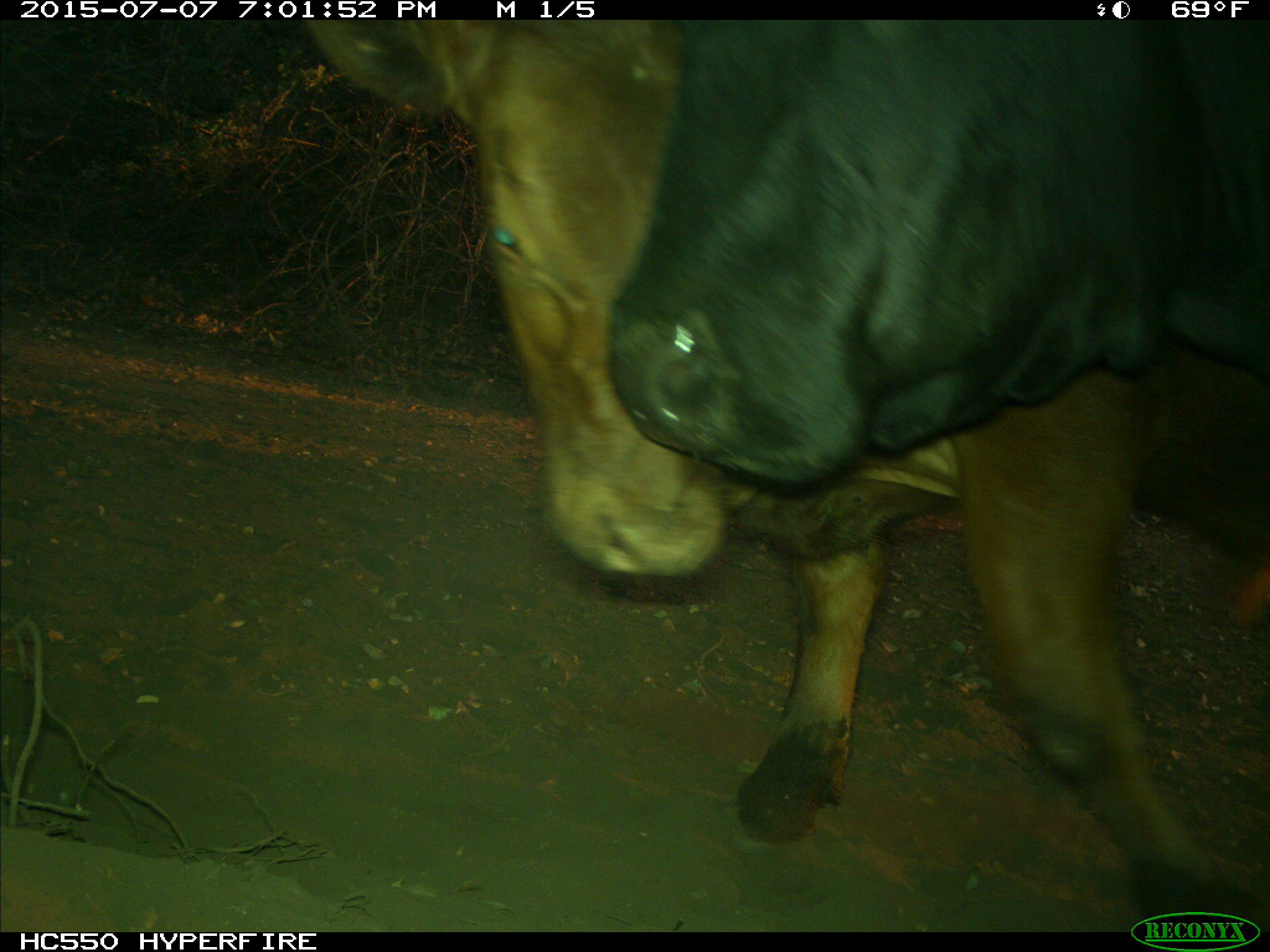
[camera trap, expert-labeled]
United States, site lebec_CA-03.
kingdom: Animalia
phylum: Chordata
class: Mammalia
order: Artiodactyla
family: Bovidae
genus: Bos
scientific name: Bos taurus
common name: domestic cow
Bos taurus (domestic cow).